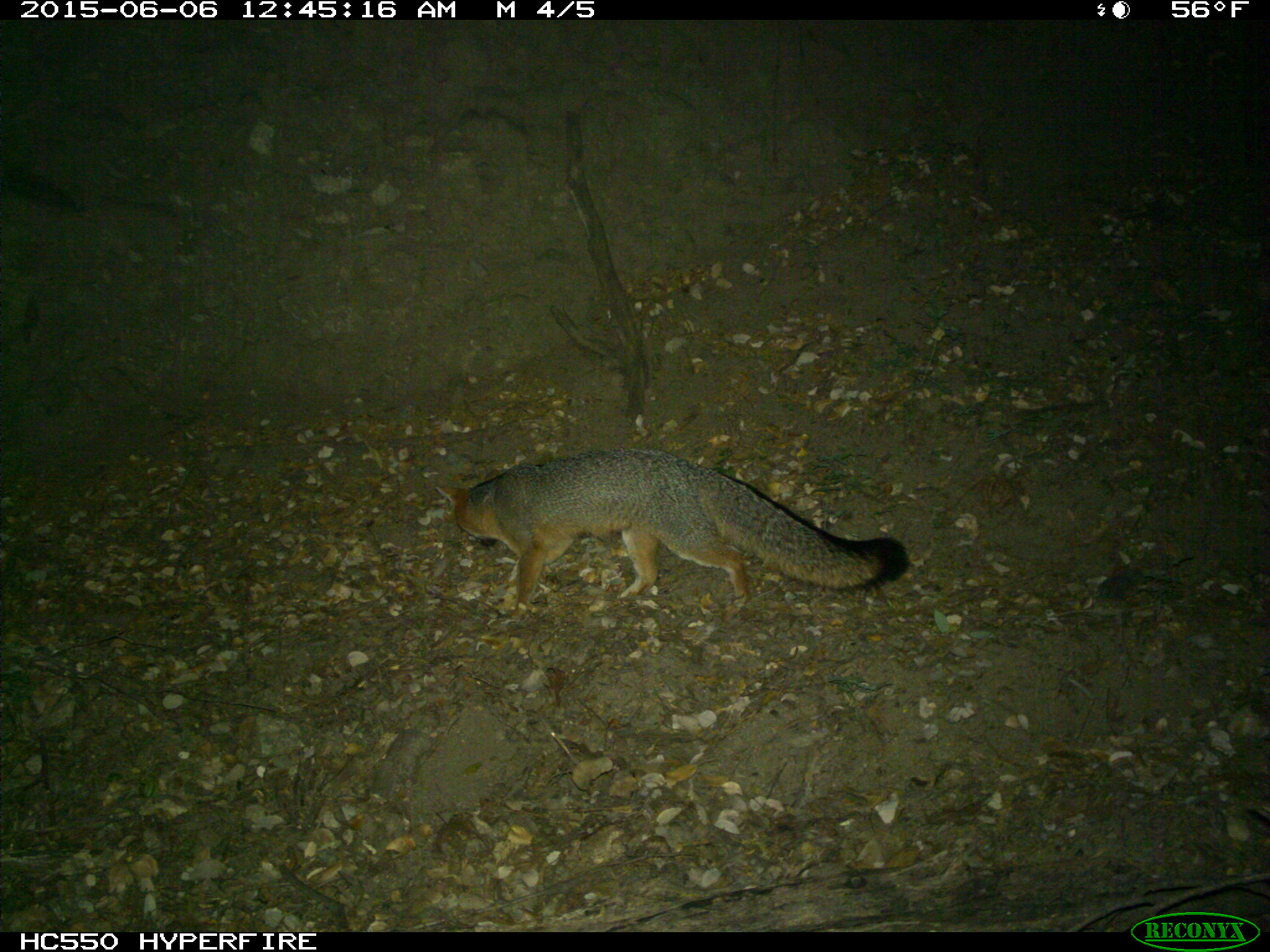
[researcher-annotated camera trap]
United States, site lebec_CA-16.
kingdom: Animalia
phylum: Chordata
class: Mammalia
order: Carnivora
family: Canidae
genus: Urocyon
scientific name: Urocyon cinereoargenteus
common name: gray fox